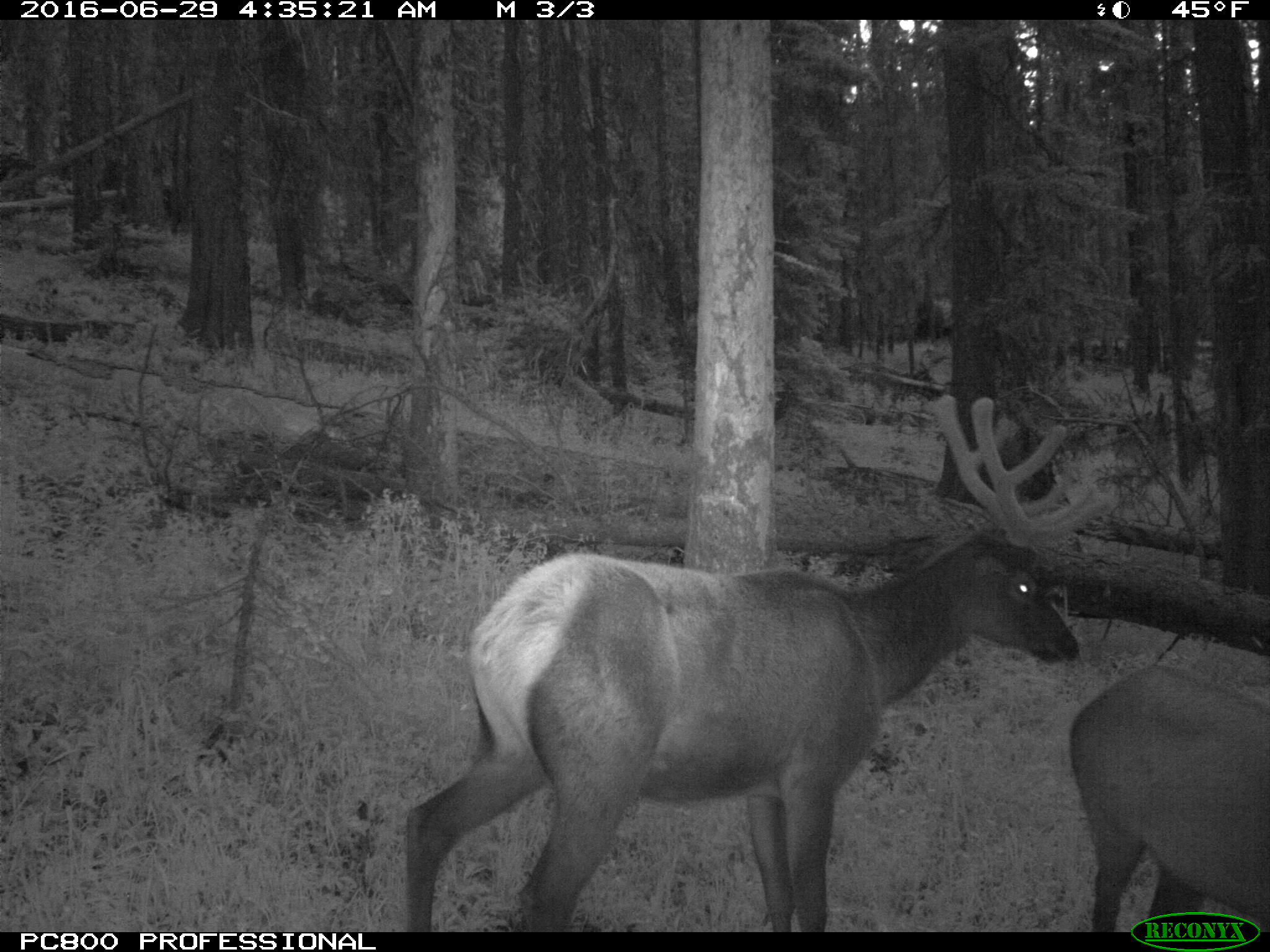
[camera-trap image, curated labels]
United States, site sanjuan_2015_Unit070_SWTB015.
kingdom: Animalia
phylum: Chordata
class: Mammalia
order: Artiodactyla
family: Cervidae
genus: Cervus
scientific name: Cervus elaphus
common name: red deer